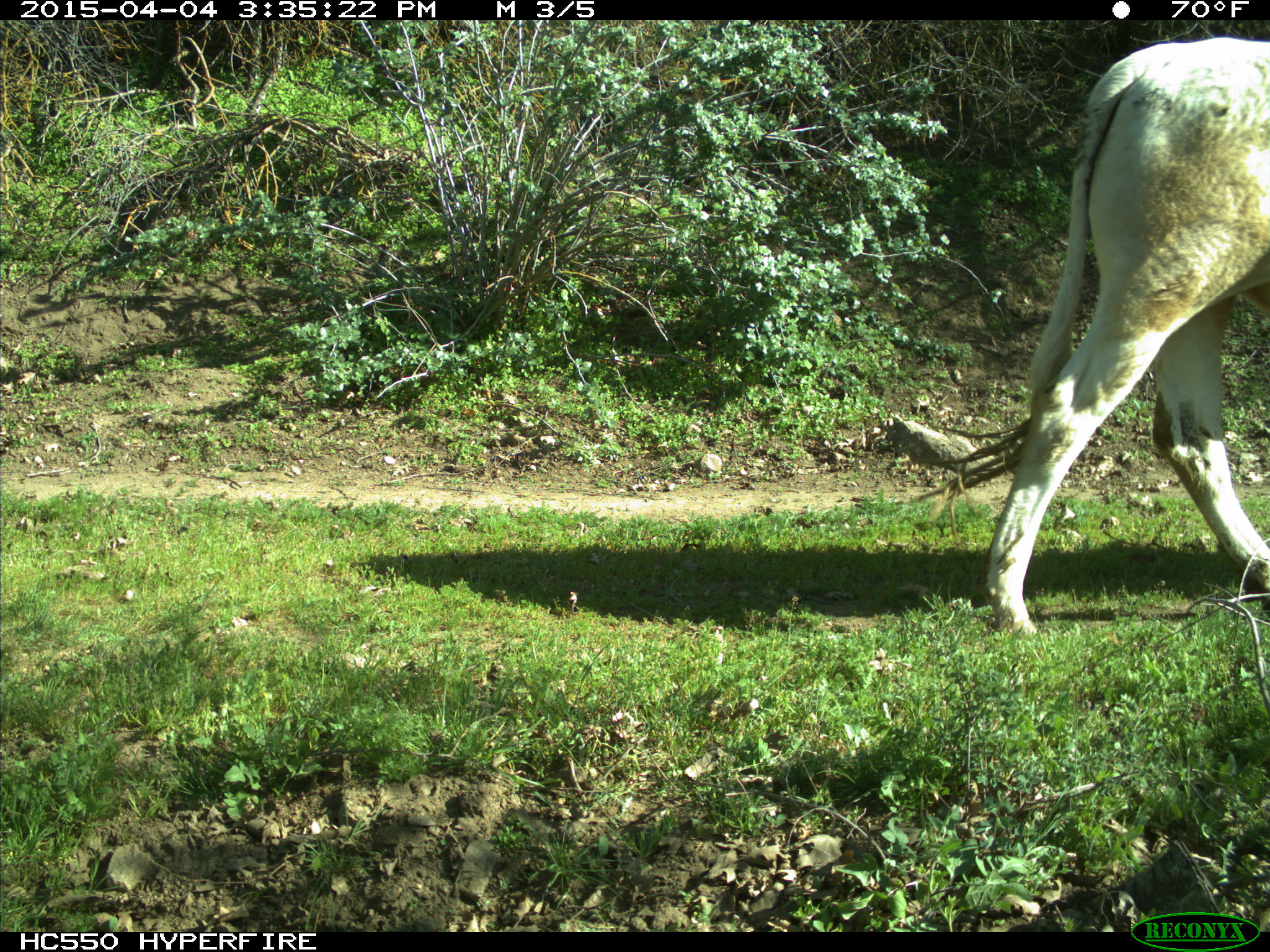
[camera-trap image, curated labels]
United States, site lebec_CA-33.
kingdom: Animalia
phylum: Chordata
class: Mammalia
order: Artiodactyla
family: Bovidae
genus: Bos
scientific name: Bos taurus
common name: domestic cow